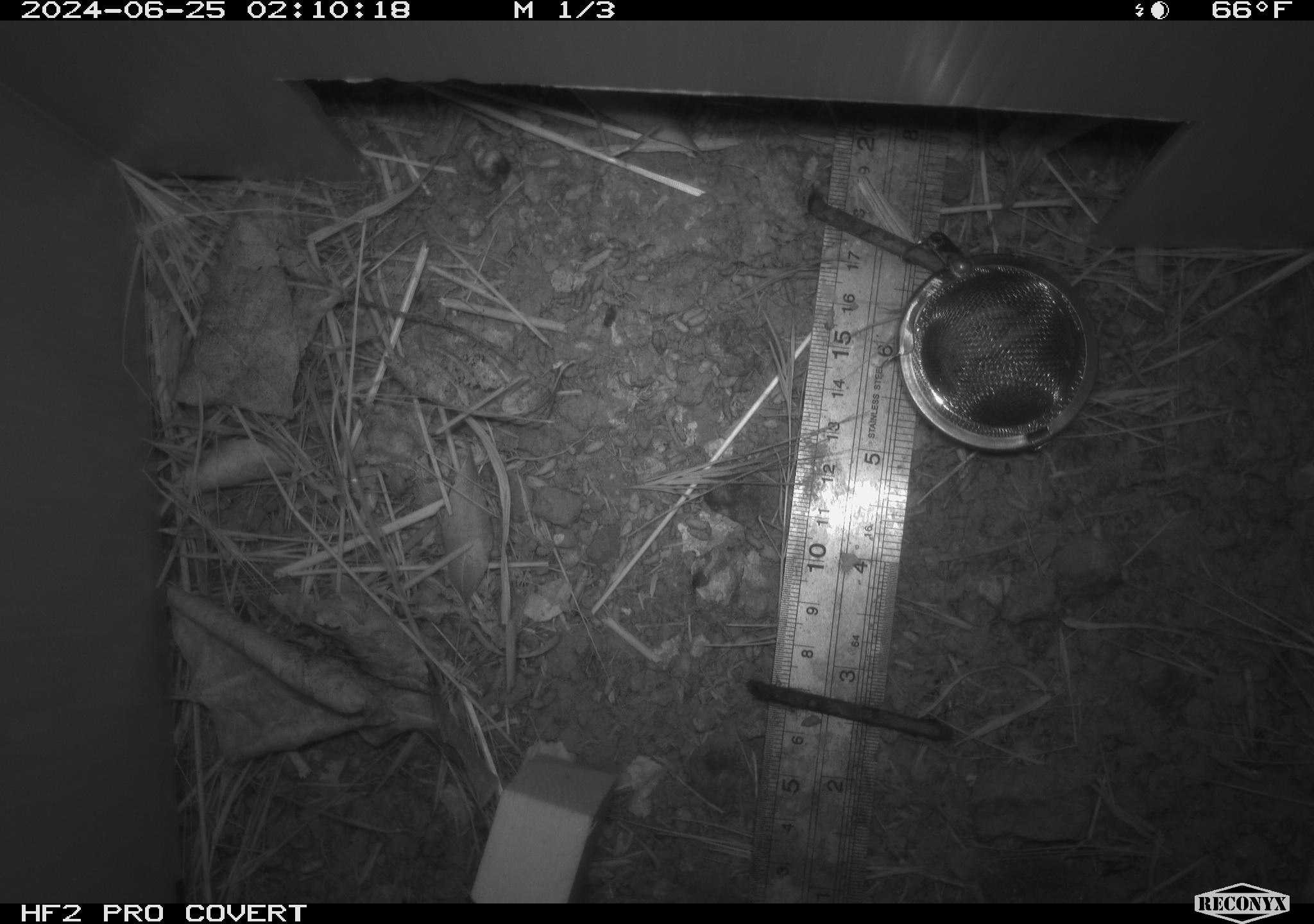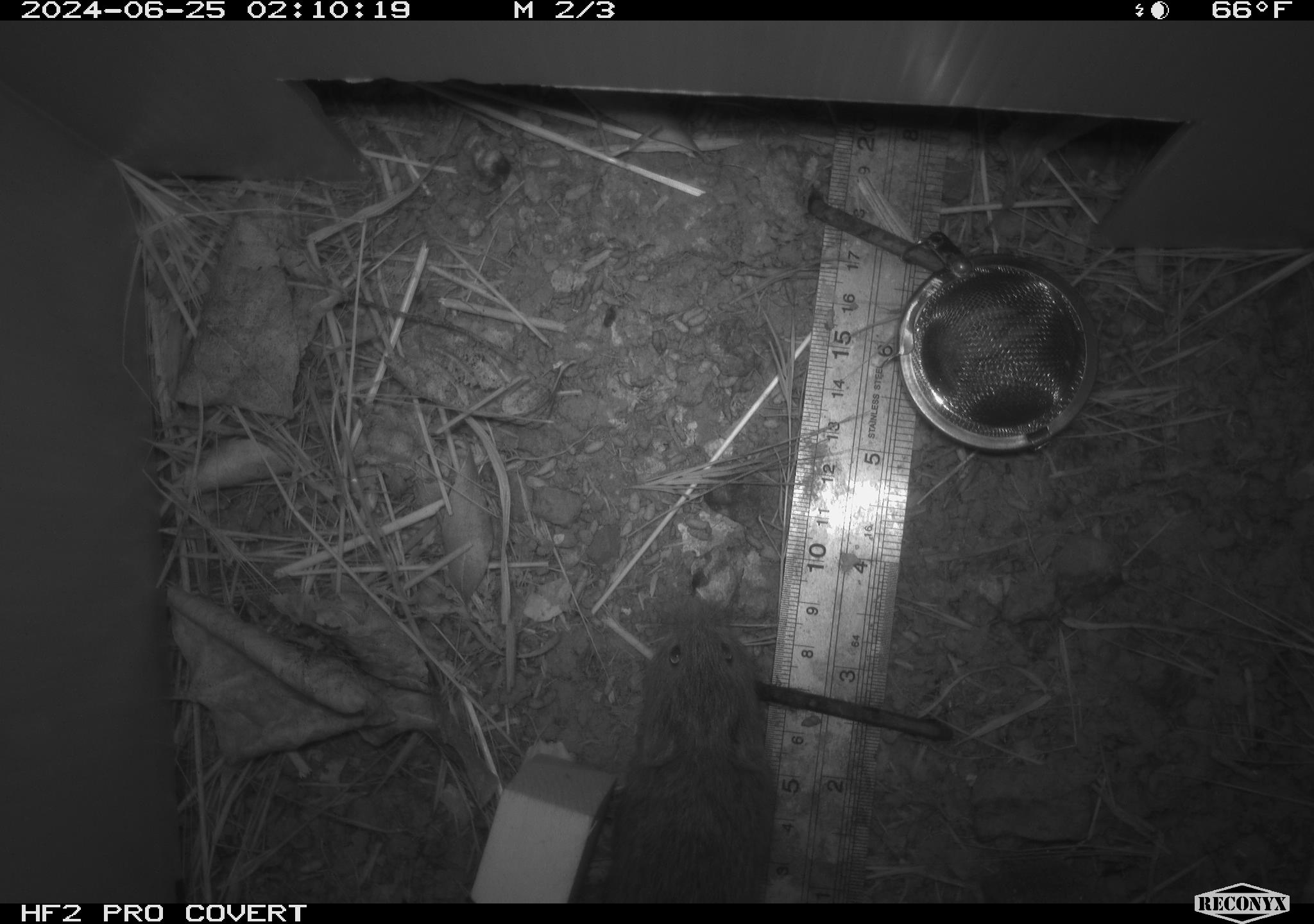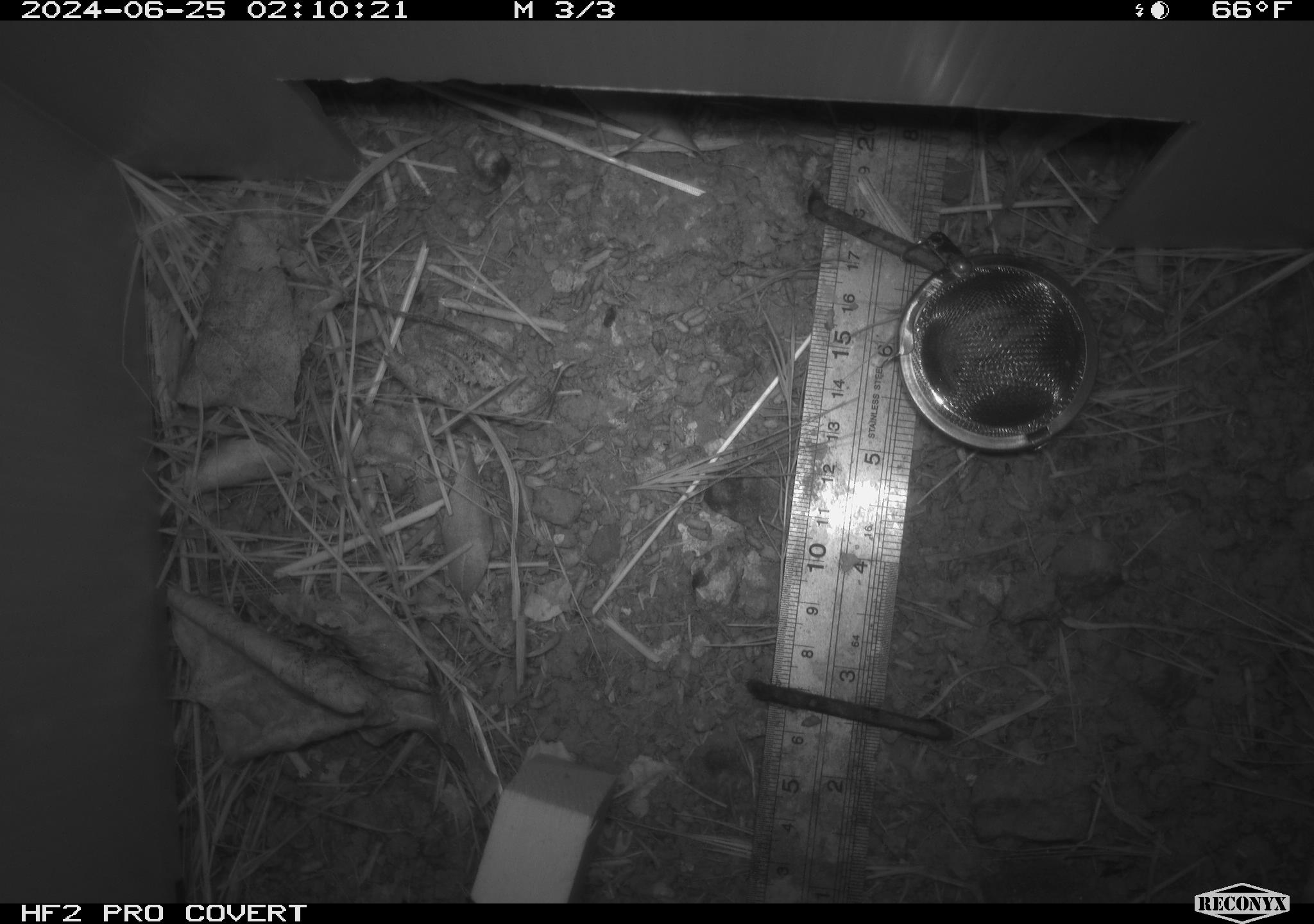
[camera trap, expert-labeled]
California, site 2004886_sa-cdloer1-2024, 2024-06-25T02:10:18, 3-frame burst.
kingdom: Animalia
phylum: Chordata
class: Mammalia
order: Rodentia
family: Cricetidae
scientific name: Arvicolinae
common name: voles, lemmings, and muskrats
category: arvicolinae subfamily